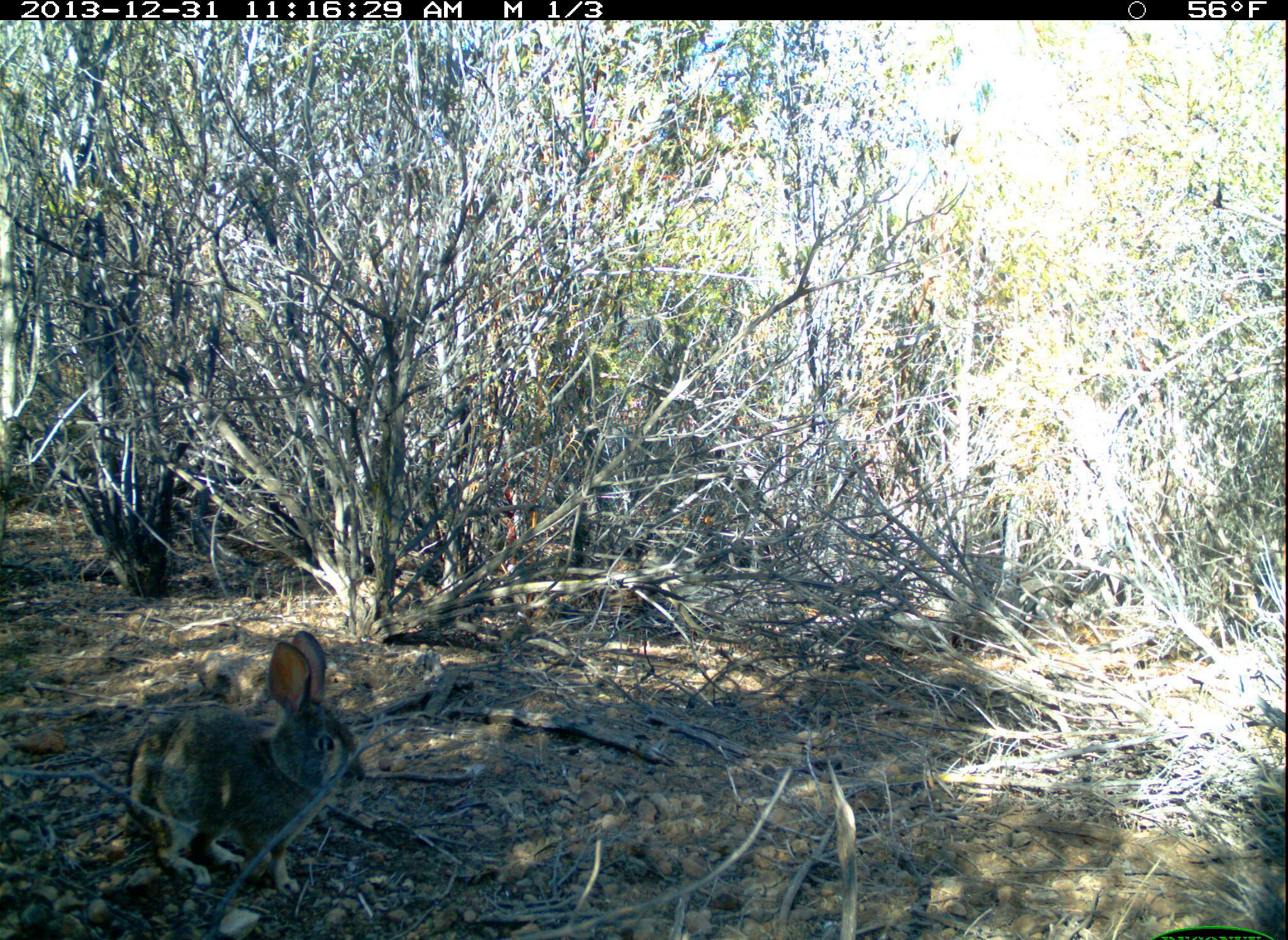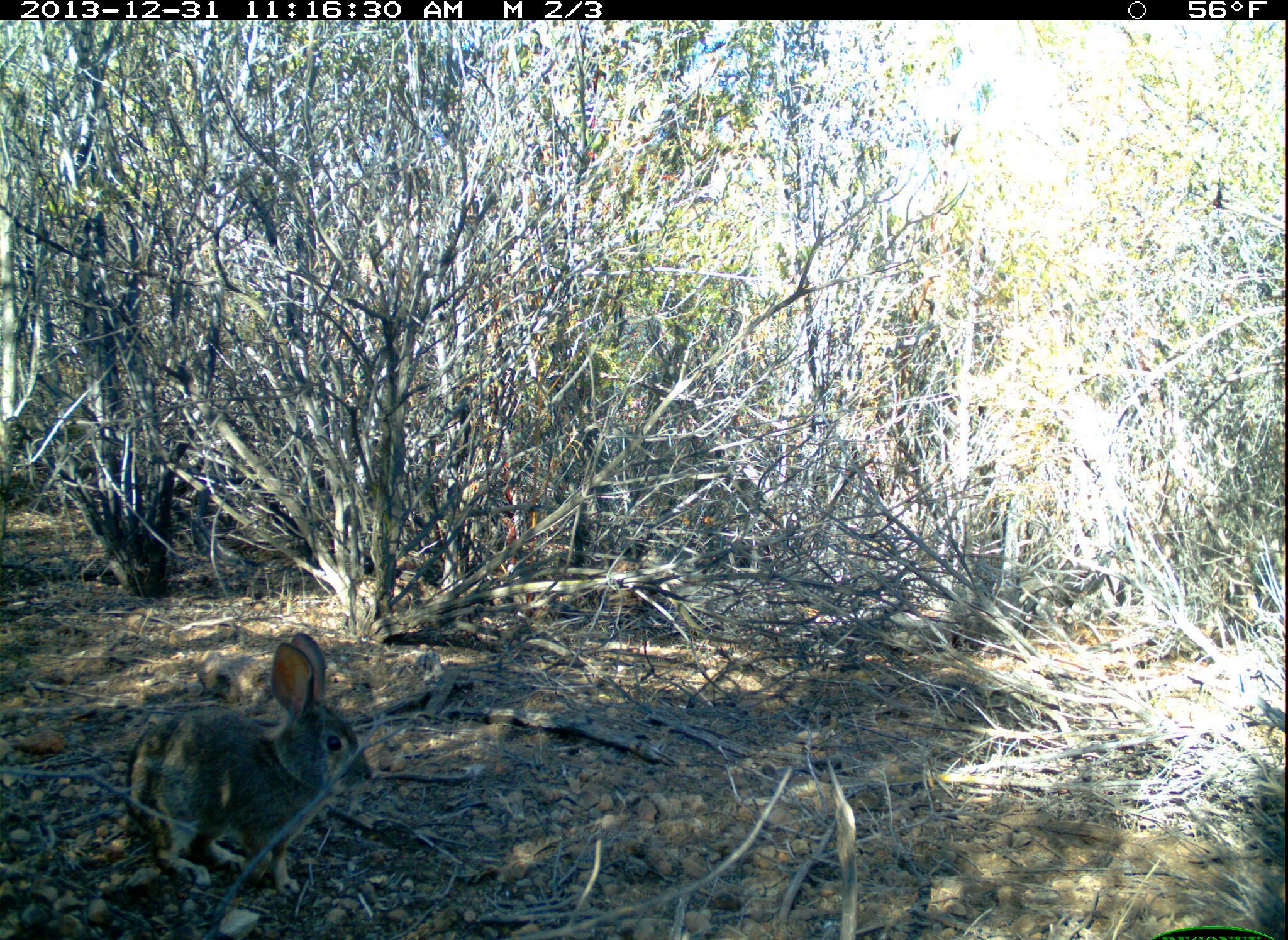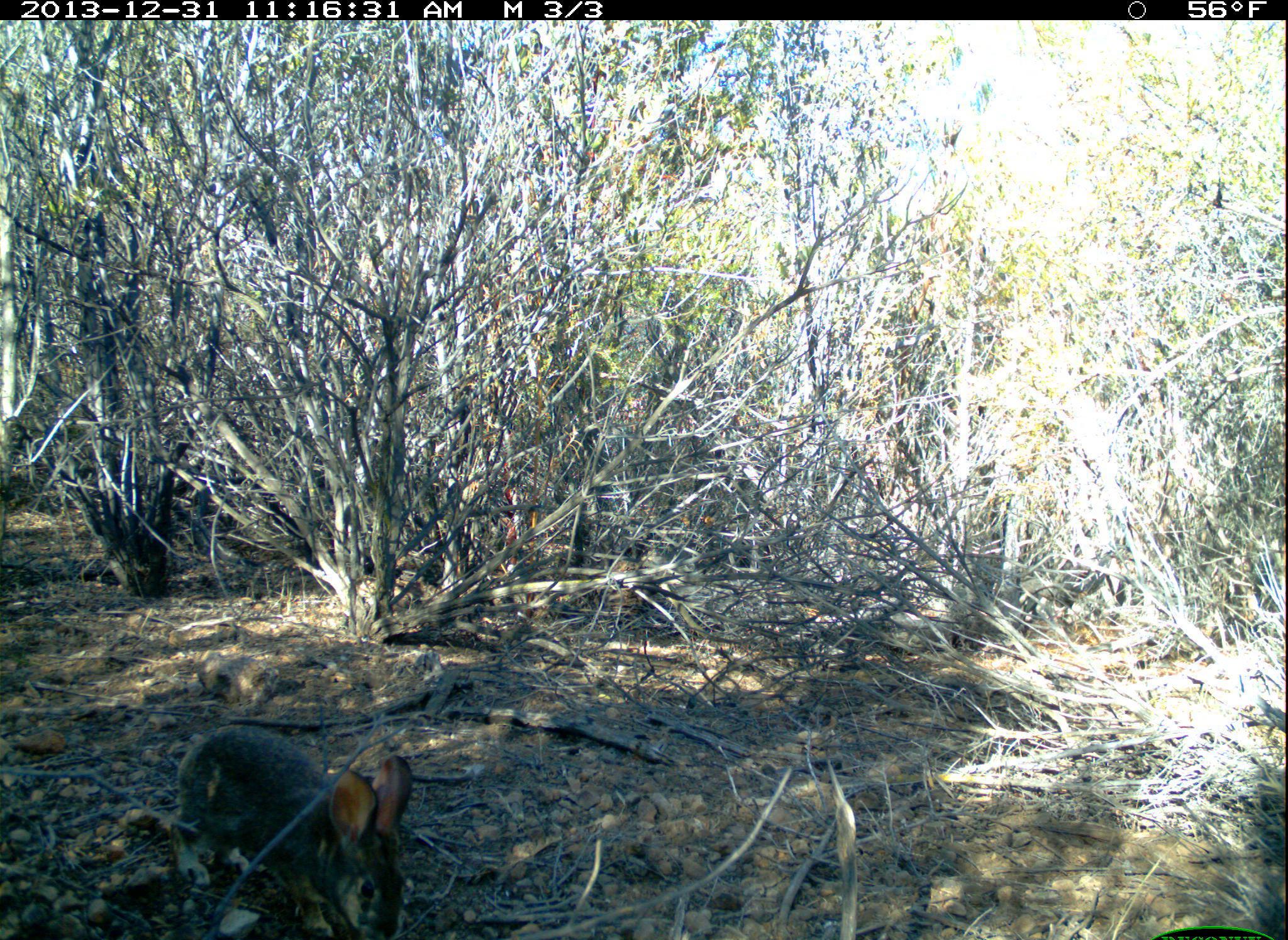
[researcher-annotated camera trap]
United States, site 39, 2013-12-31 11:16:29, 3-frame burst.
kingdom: Animalia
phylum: Chordata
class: Mammalia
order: Lagomorpha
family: Leporidae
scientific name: Leporidae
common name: rabbits and hares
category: rabbit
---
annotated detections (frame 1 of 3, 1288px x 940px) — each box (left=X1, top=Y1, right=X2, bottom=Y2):
rabbit: (left=126, top=631, right=366, bottom=898)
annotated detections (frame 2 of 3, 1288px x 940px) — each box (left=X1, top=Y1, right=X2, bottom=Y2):
rabbit: (left=123, top=632, right=372, bottom=901)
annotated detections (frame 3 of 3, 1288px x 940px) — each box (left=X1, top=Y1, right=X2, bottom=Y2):
rabbit: (left=175, top=725, right=414, bottom=940)